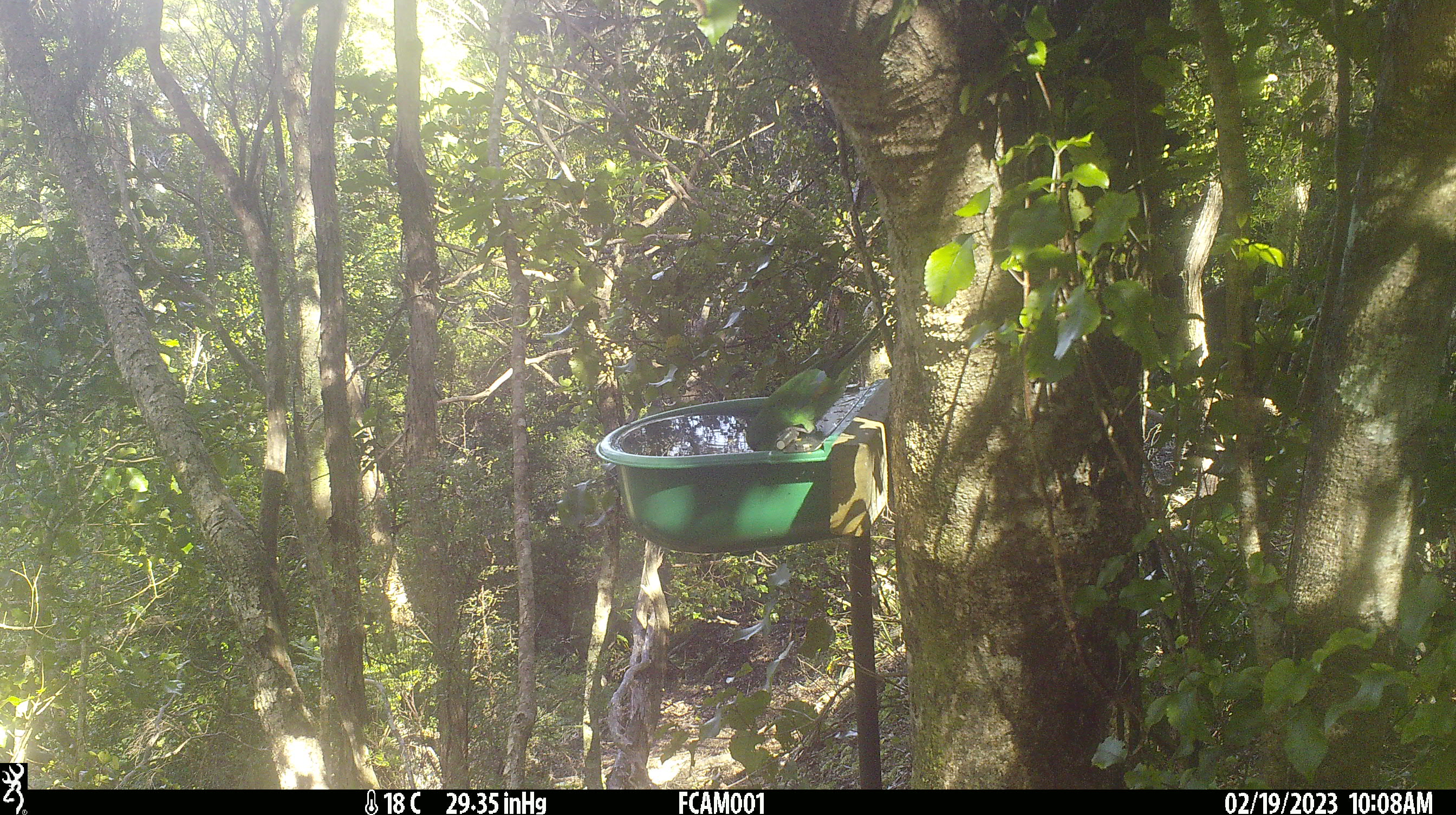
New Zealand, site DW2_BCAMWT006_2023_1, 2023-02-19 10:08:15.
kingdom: Animalia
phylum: Chordata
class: Aves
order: Psittaciformes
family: Psittaculidae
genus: Cyanoramphus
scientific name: Cyanoramphus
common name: parakeet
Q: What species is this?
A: Parakeet (Cyanoramphus).